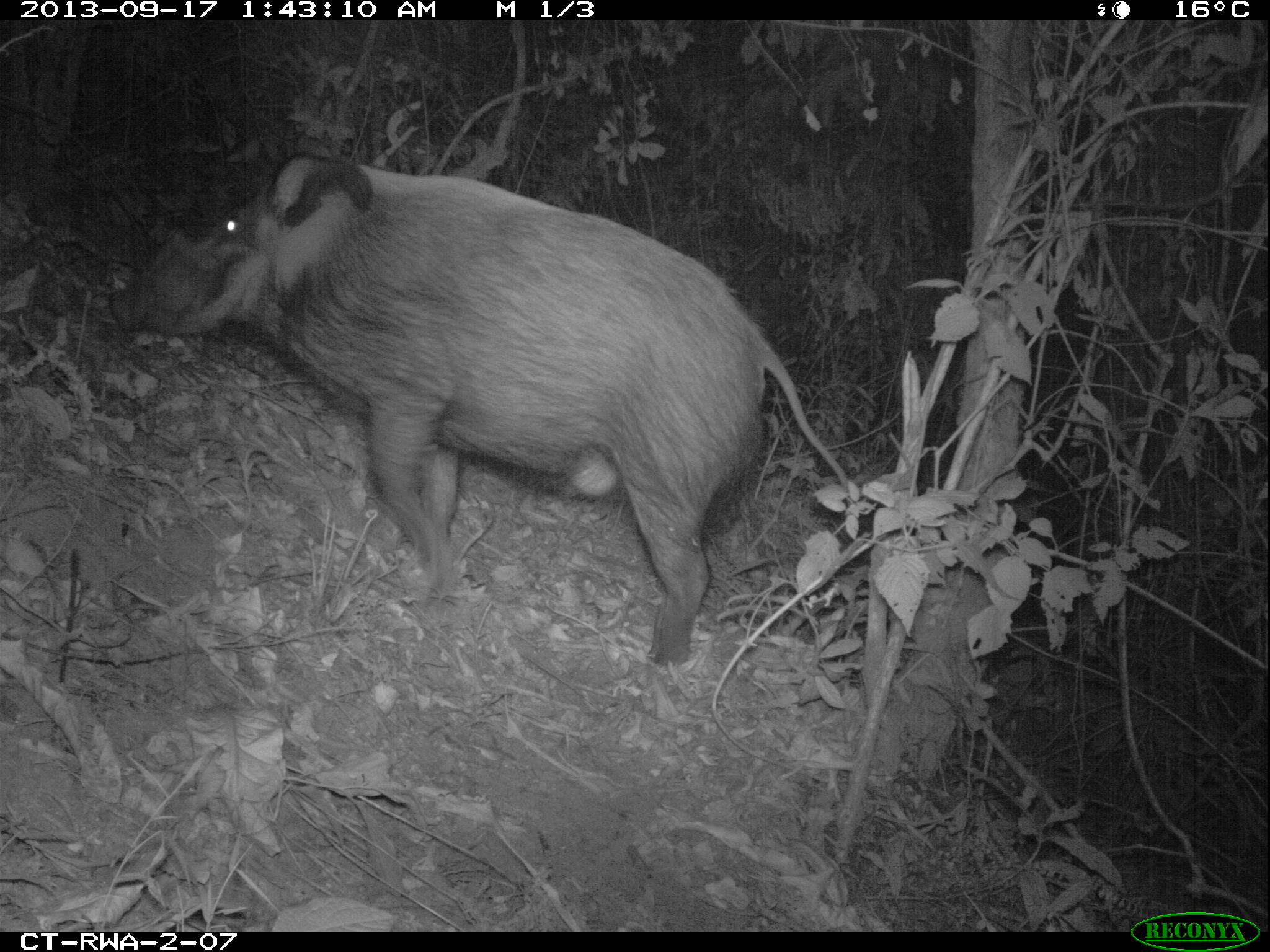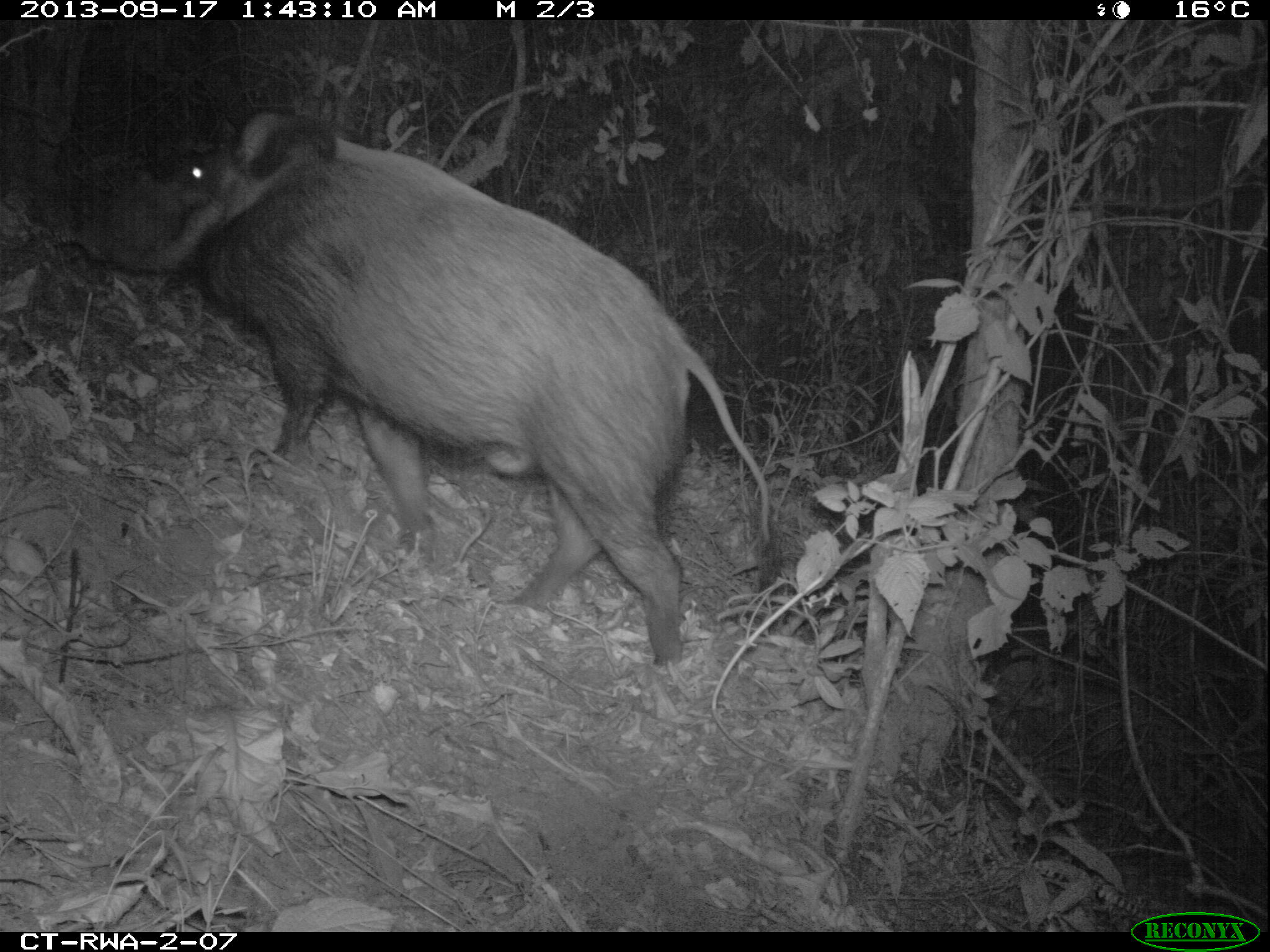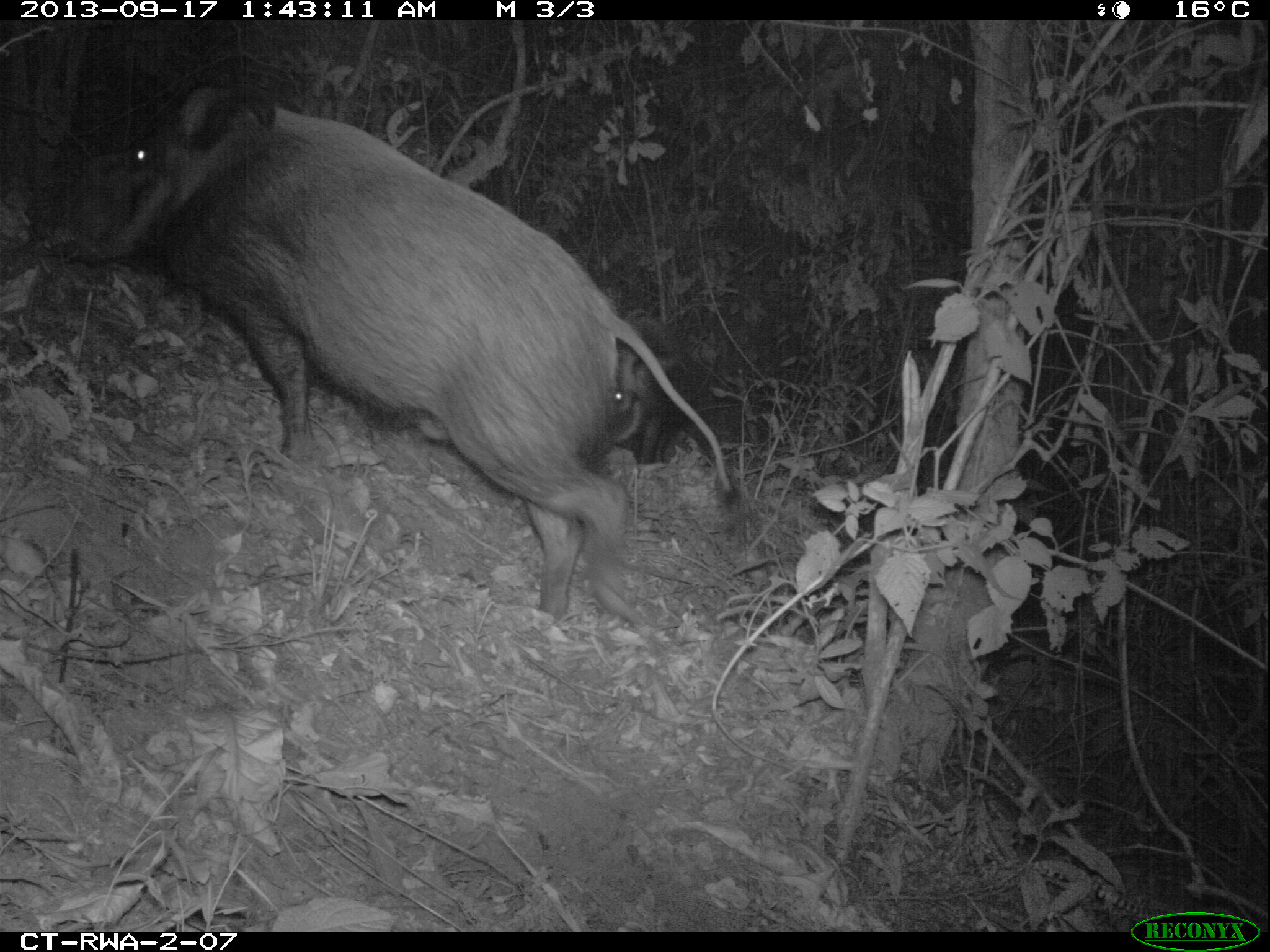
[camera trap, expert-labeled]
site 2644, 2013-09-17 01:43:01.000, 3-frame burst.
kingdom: Animalia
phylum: Chordata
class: Mammalia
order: Artiodactyla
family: Suidae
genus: Potamochoerus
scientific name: Potamochoerus larvatus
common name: bushpig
Potamochoerus larvatus (bushpig), count 2.